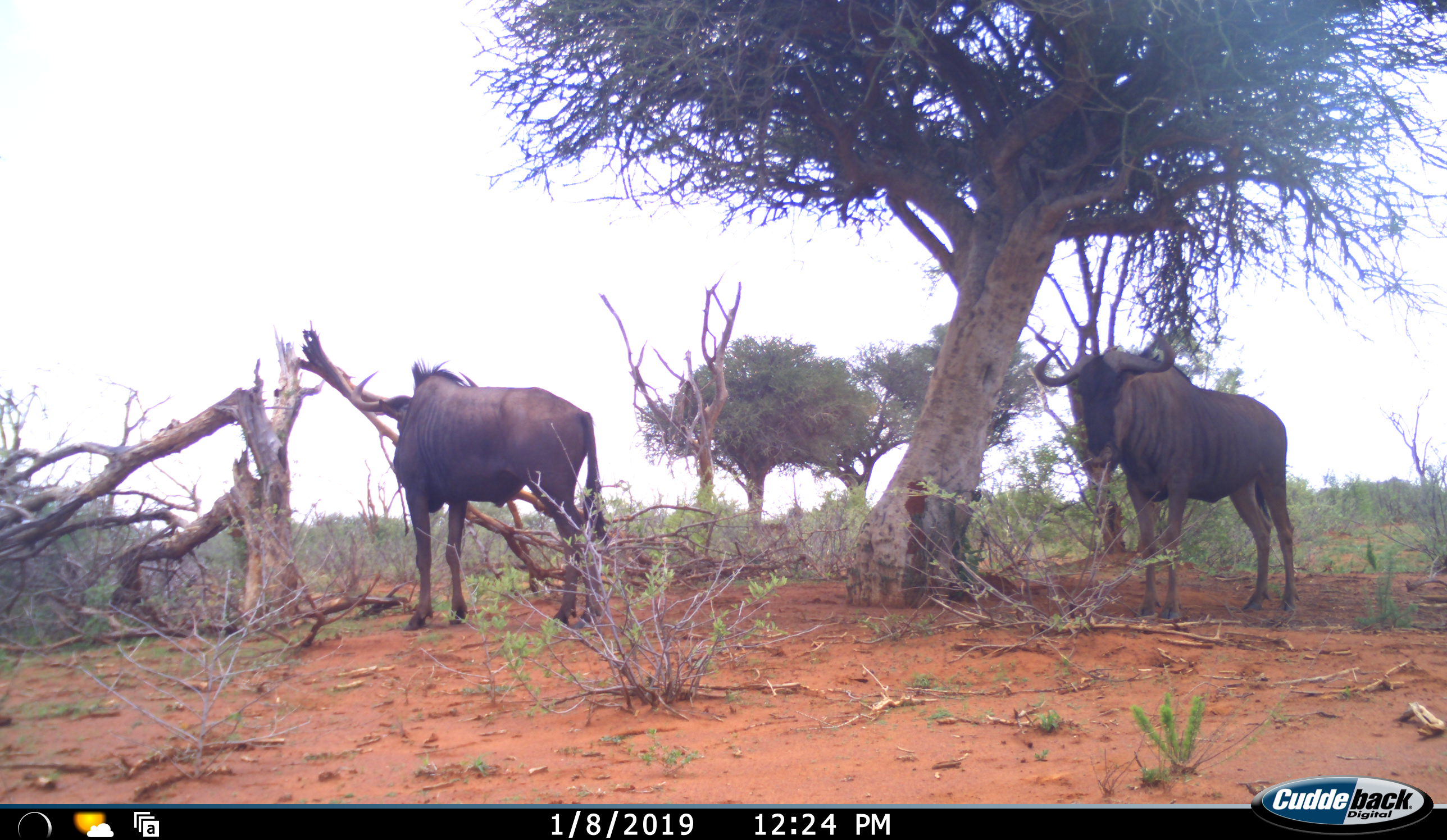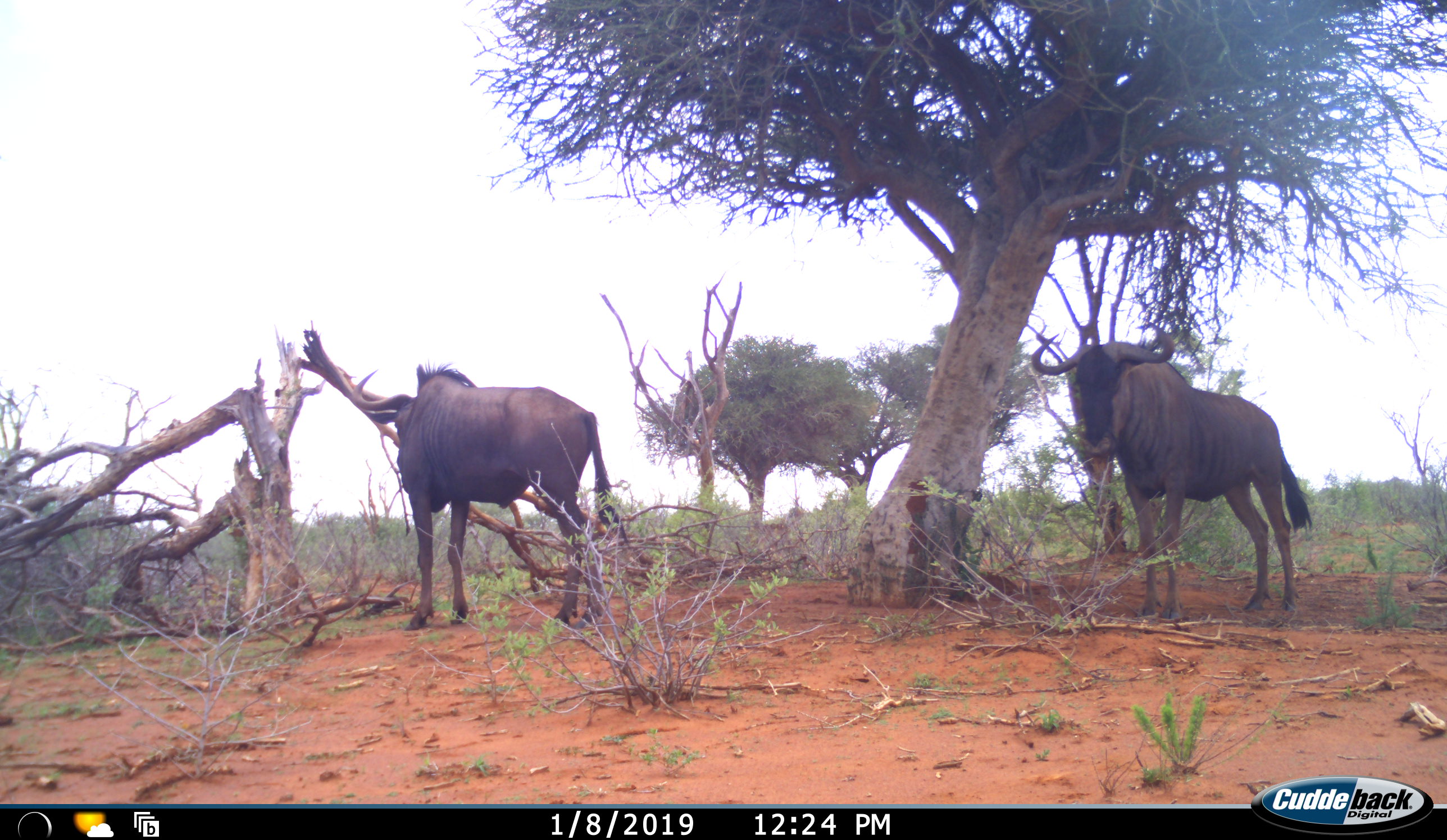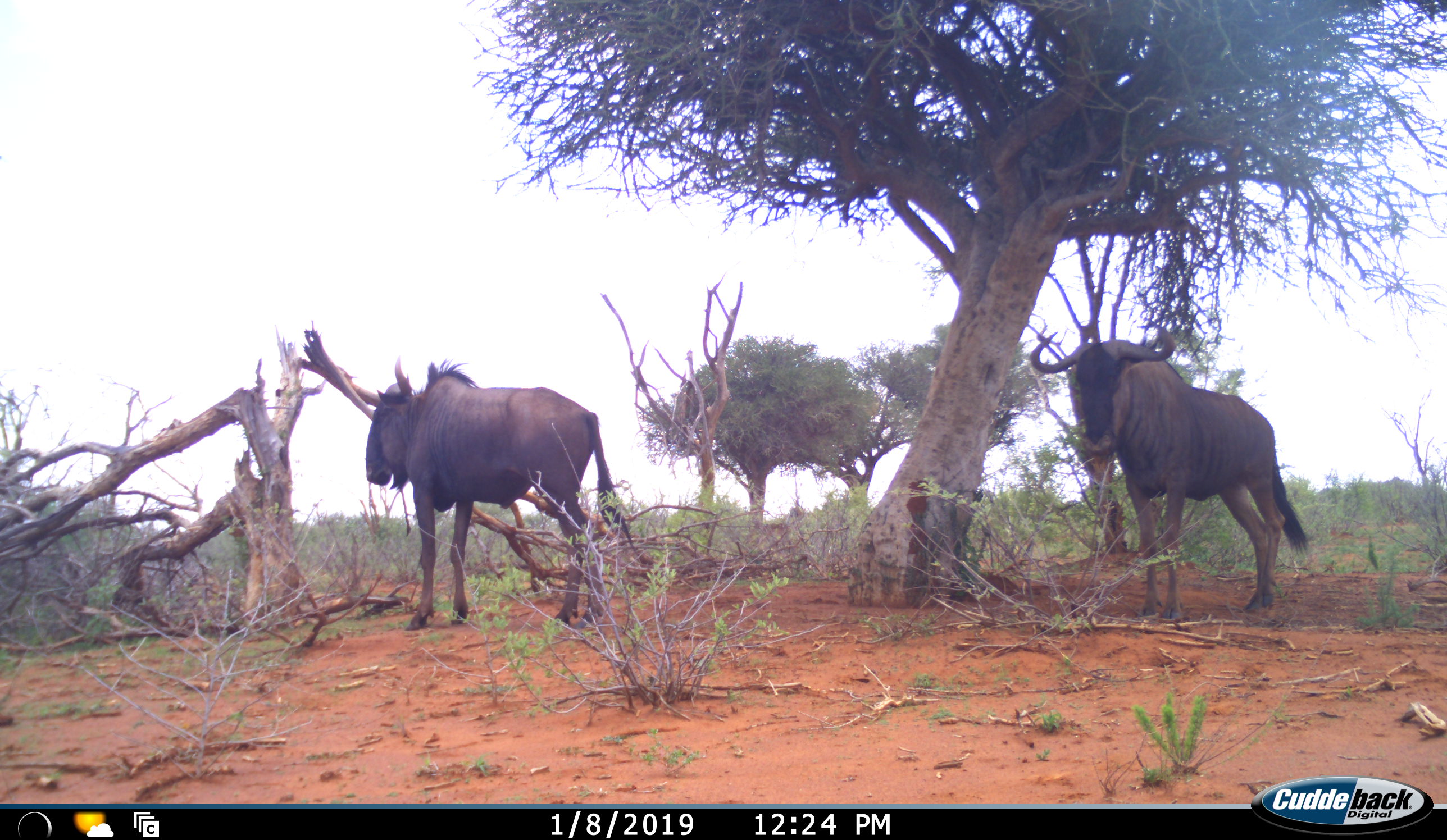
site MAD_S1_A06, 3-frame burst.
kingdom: Animalia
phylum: Chordata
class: Mammalia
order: Artiodactyla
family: Bovidae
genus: Connochaetes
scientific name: Connochaetes taurinus taurinus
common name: blue wildebeest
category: wildebeestblue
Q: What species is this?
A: Wildebeestblue (blue wildebeest) (Connochaetes taurinus taurinus).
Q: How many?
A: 2.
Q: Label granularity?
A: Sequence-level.